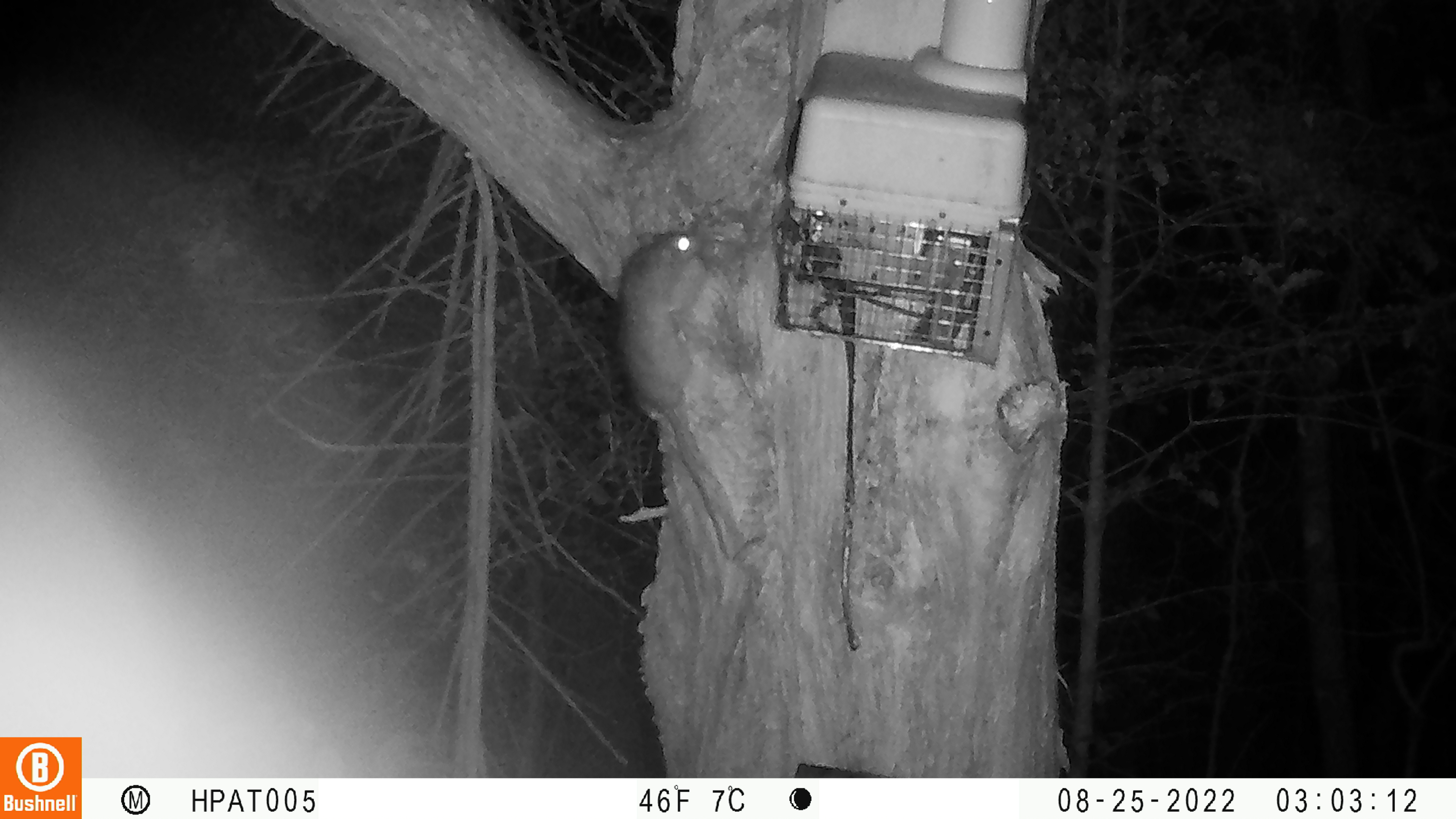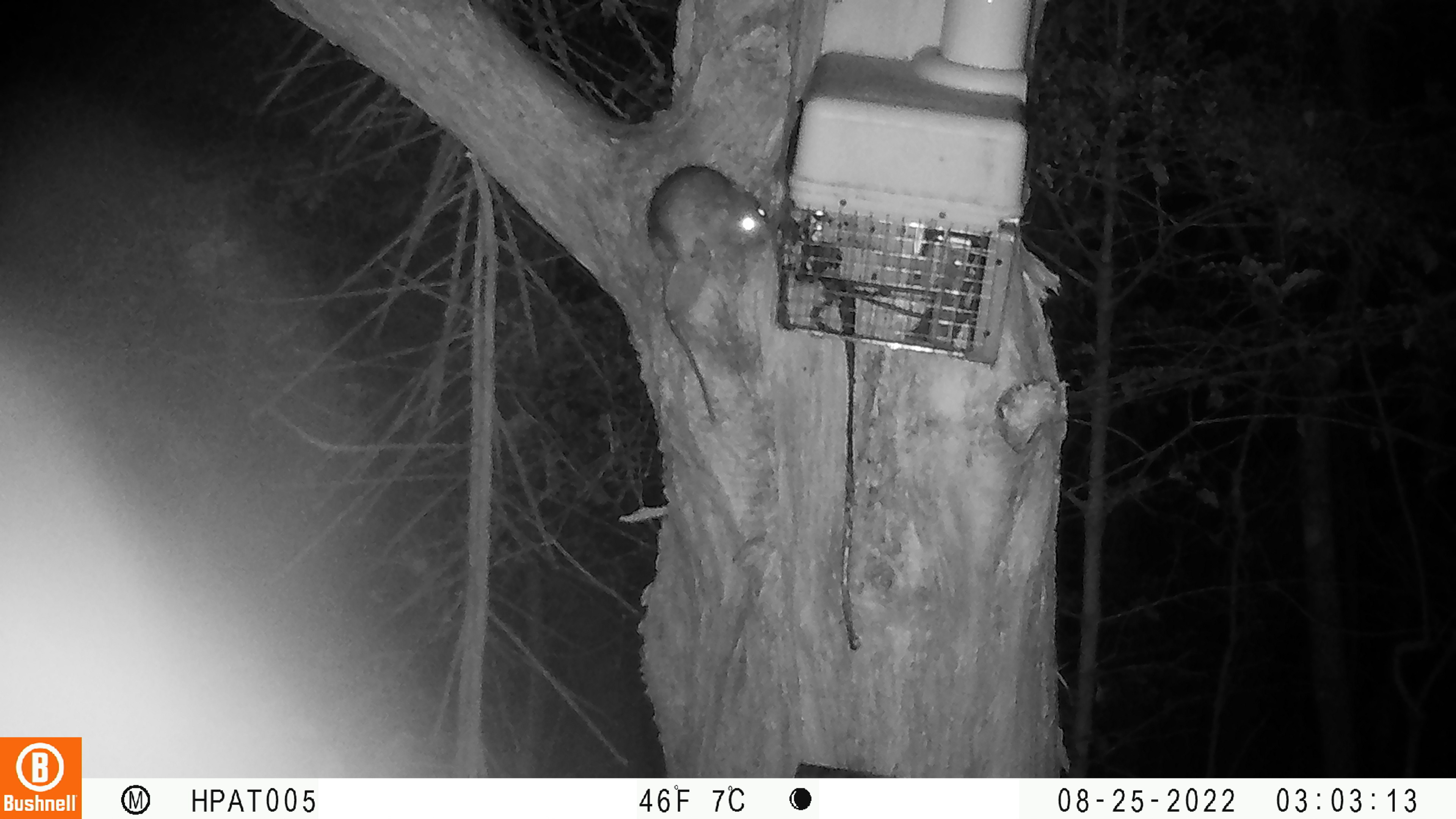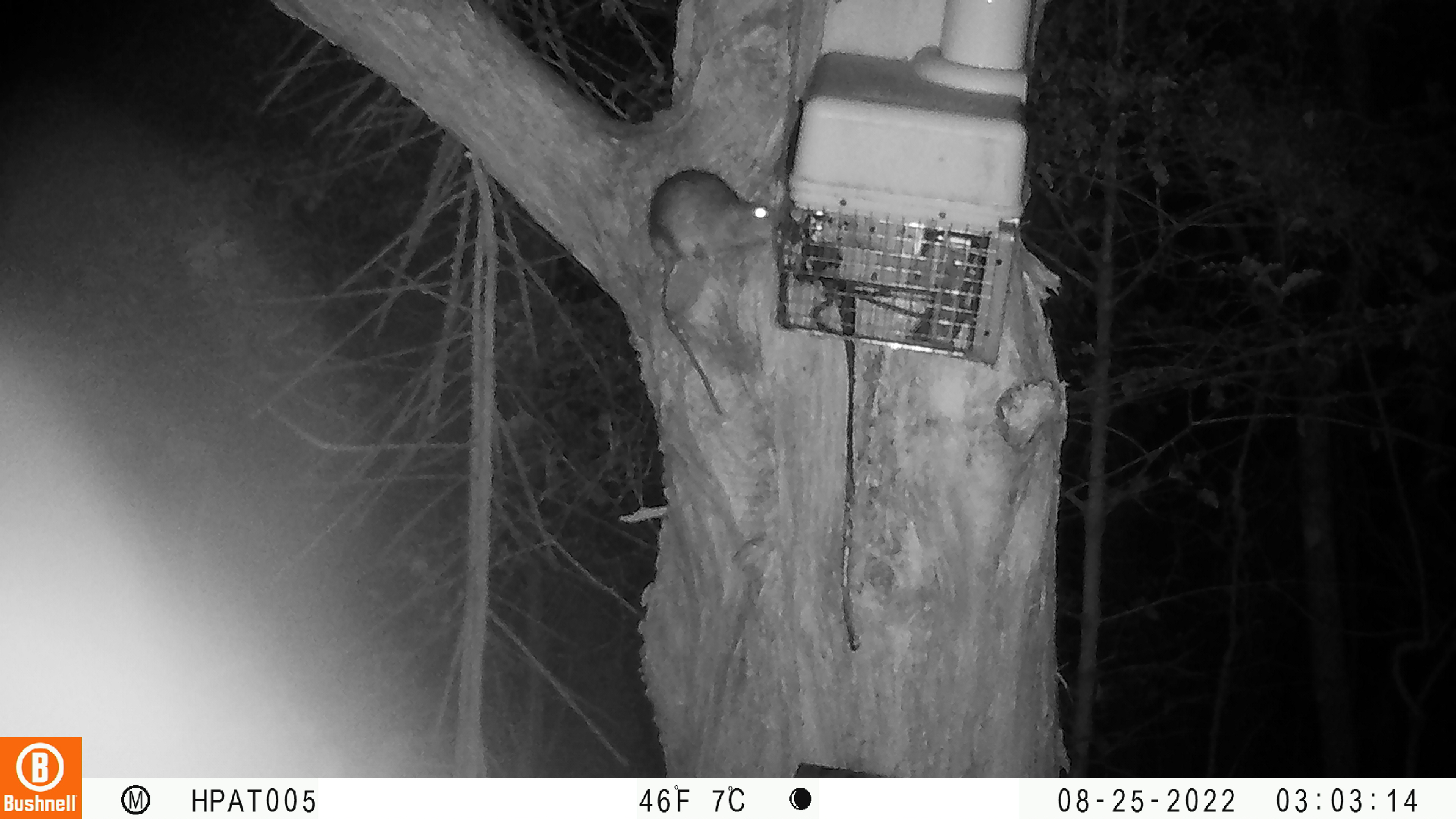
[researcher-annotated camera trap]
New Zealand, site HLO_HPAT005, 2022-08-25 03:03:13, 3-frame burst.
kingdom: Animalia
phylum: Chordata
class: Mammalia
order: Rodentia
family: Muridae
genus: Rattus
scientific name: Rattus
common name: rat